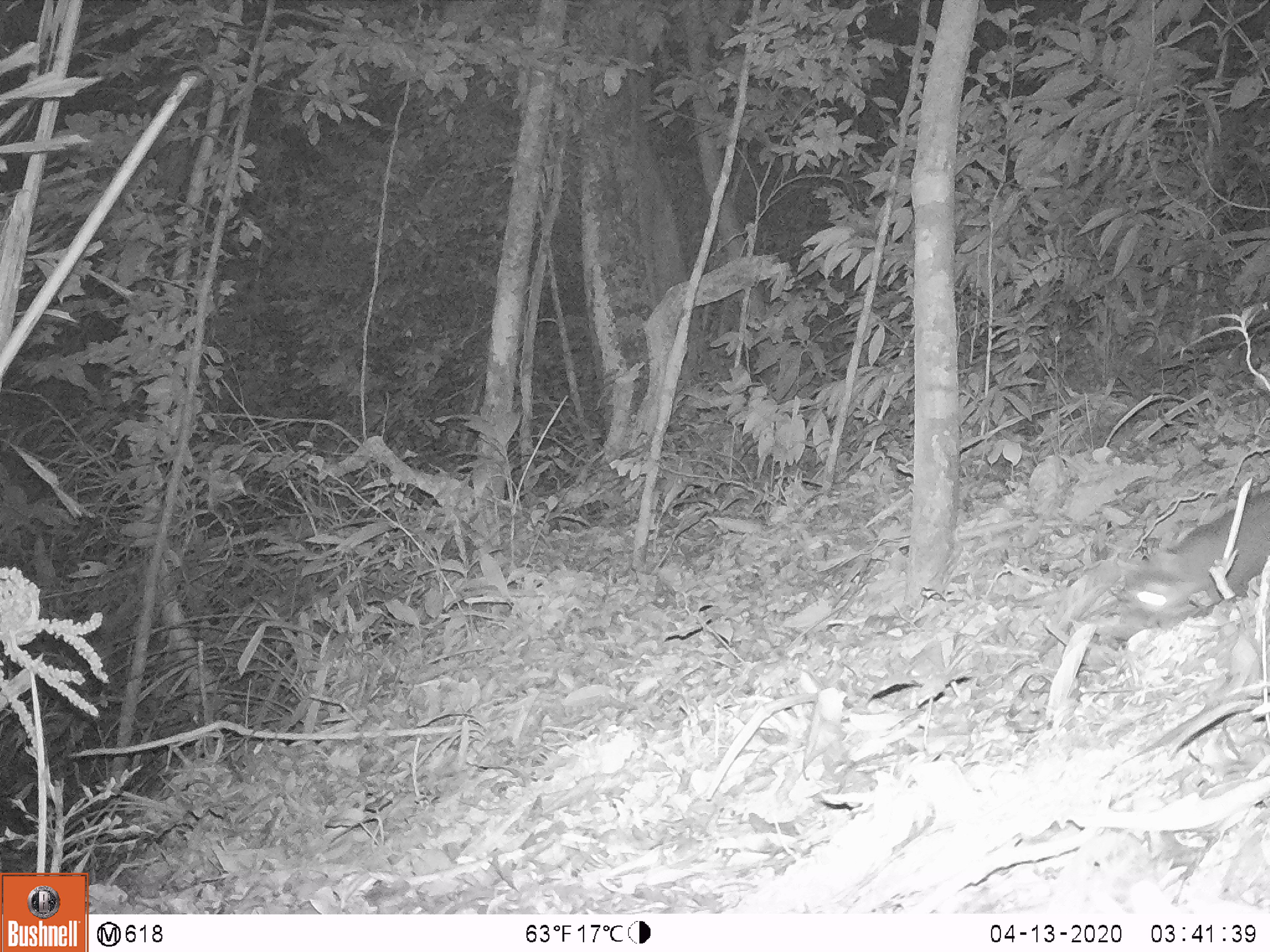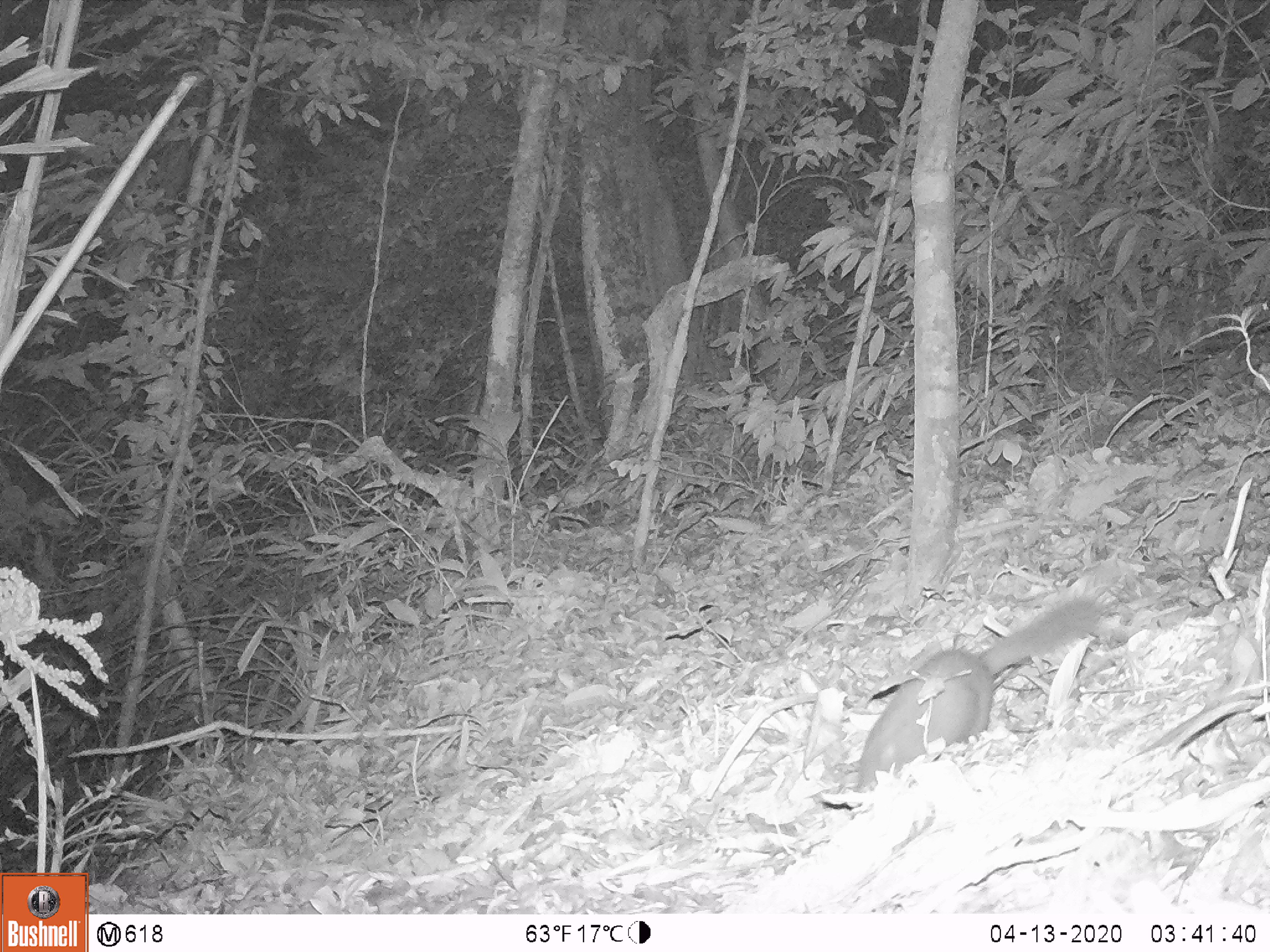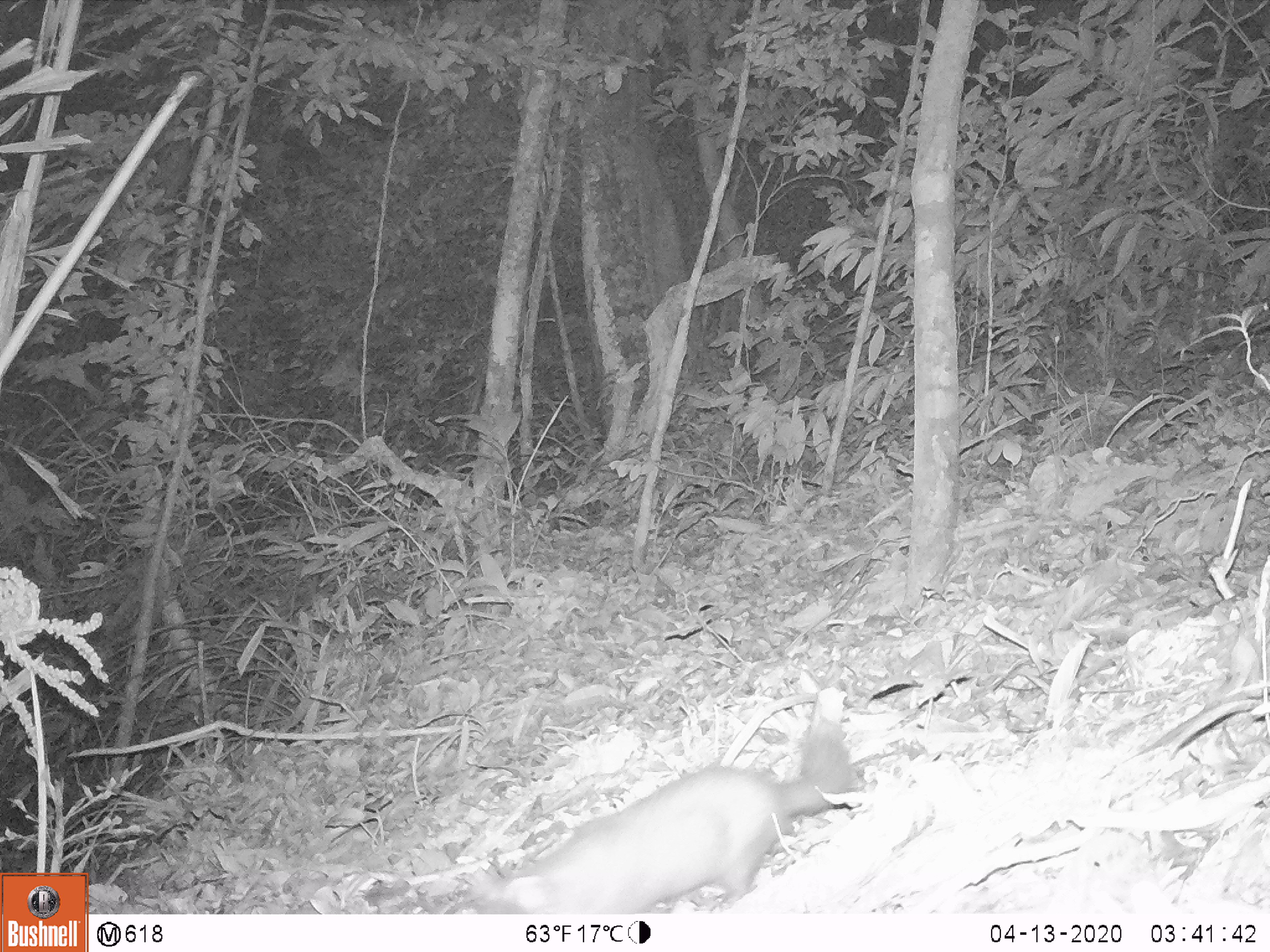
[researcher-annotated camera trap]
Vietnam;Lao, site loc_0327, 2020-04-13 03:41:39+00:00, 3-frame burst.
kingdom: Animalia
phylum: Chordata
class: Mammalia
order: Carnivora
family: Mustelidae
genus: Melogale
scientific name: Melogale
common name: ferret badger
Ferret badger (Melogale). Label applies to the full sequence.